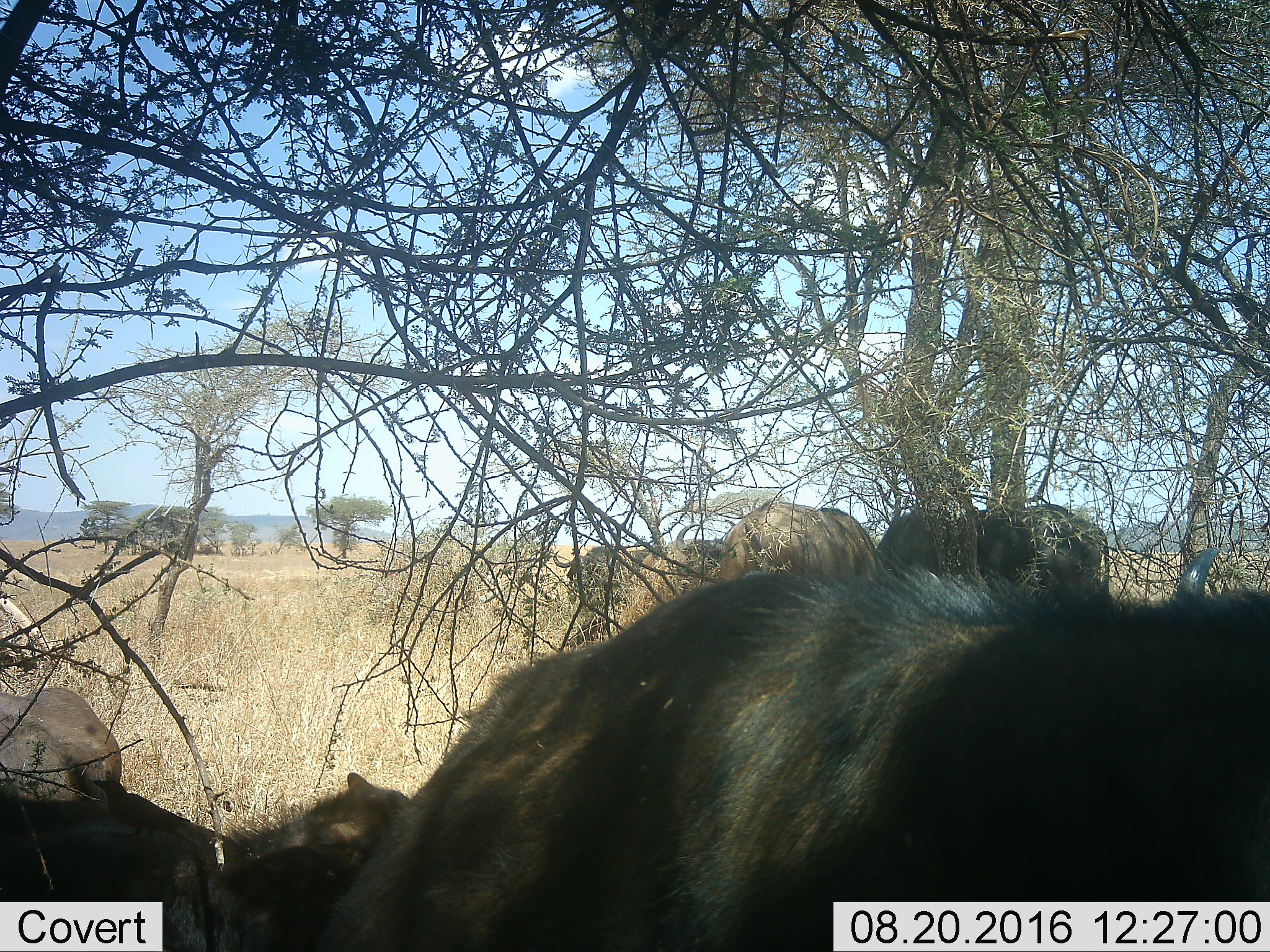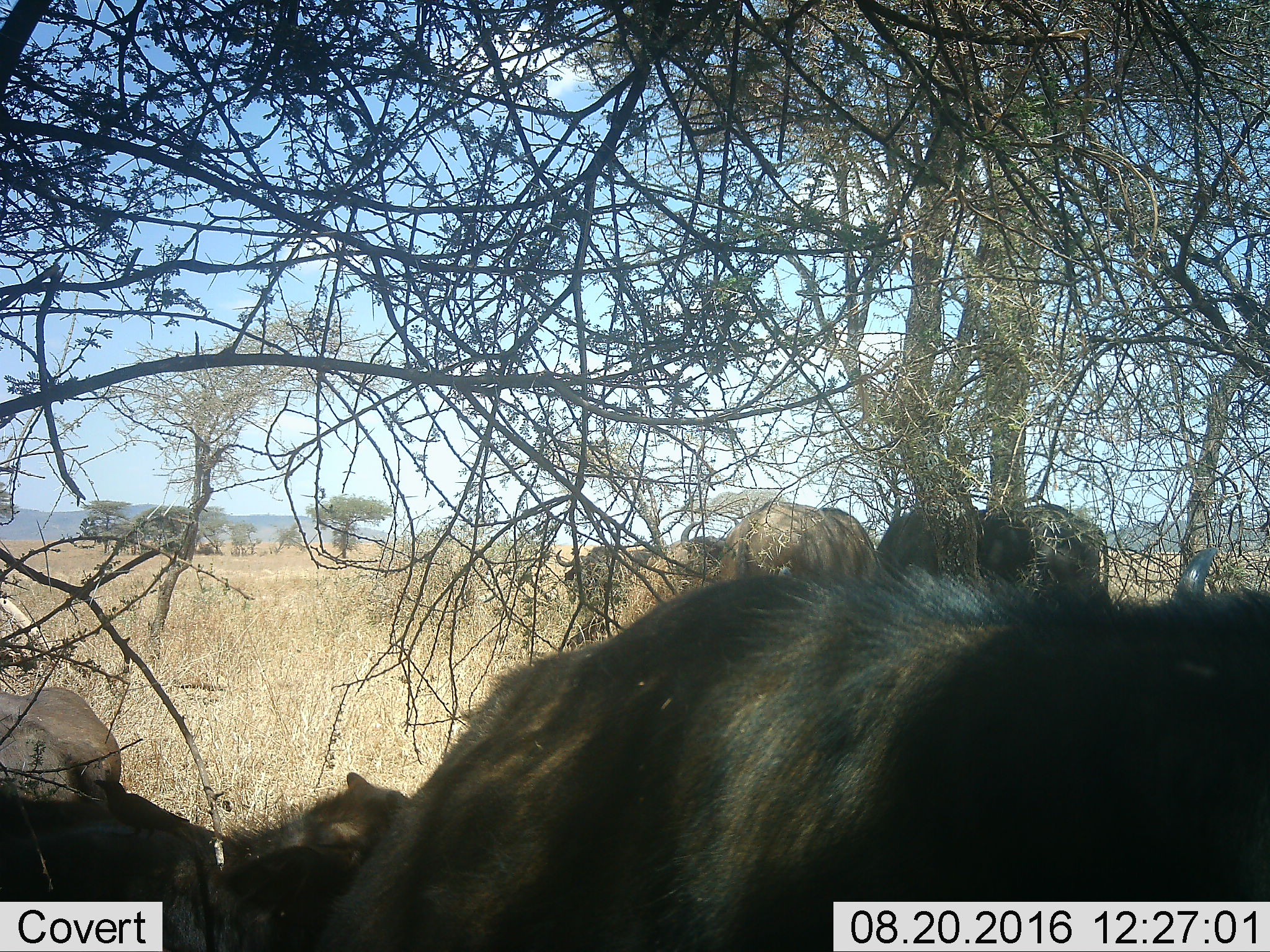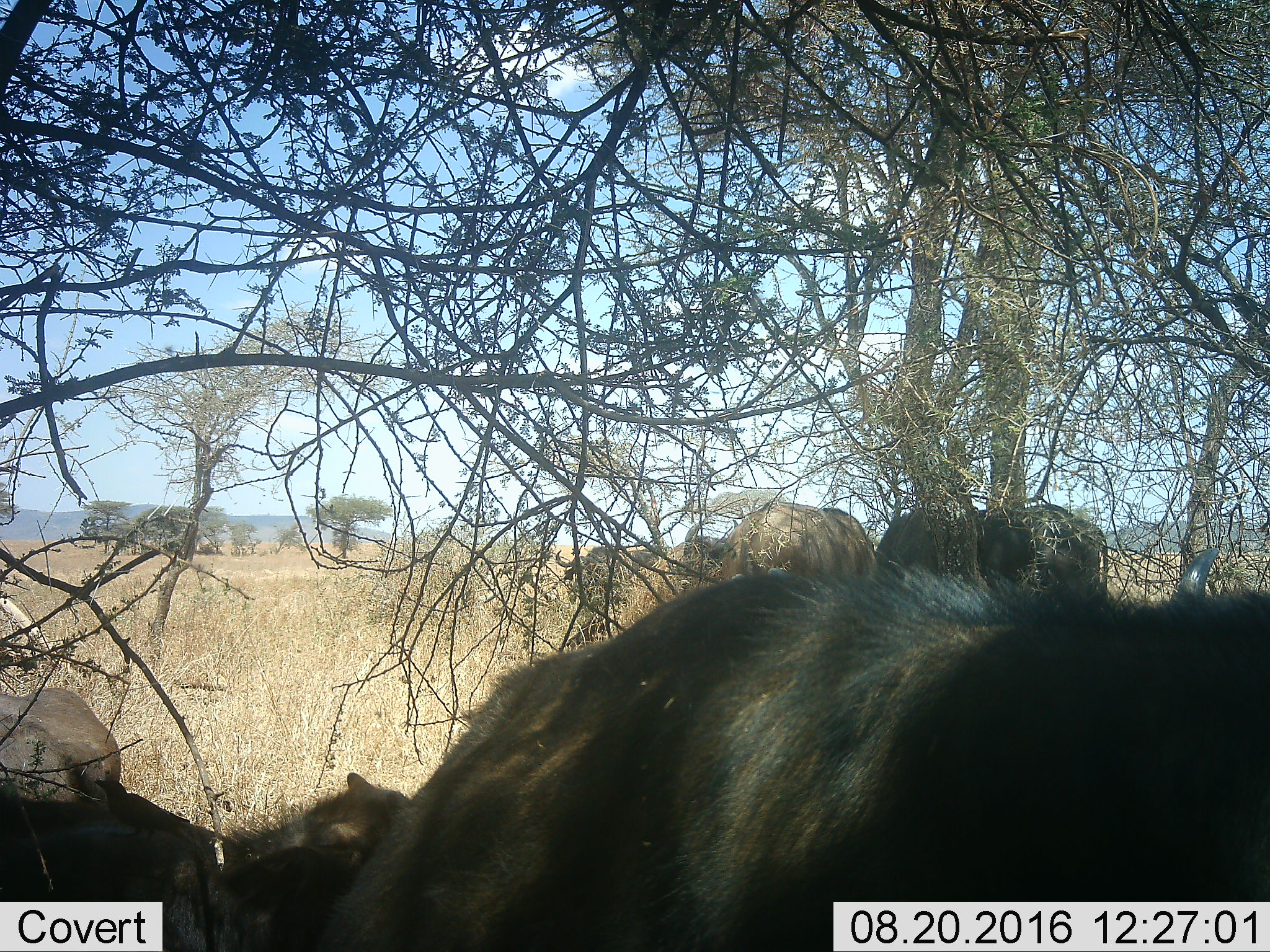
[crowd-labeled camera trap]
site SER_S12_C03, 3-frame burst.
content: unidentified animal